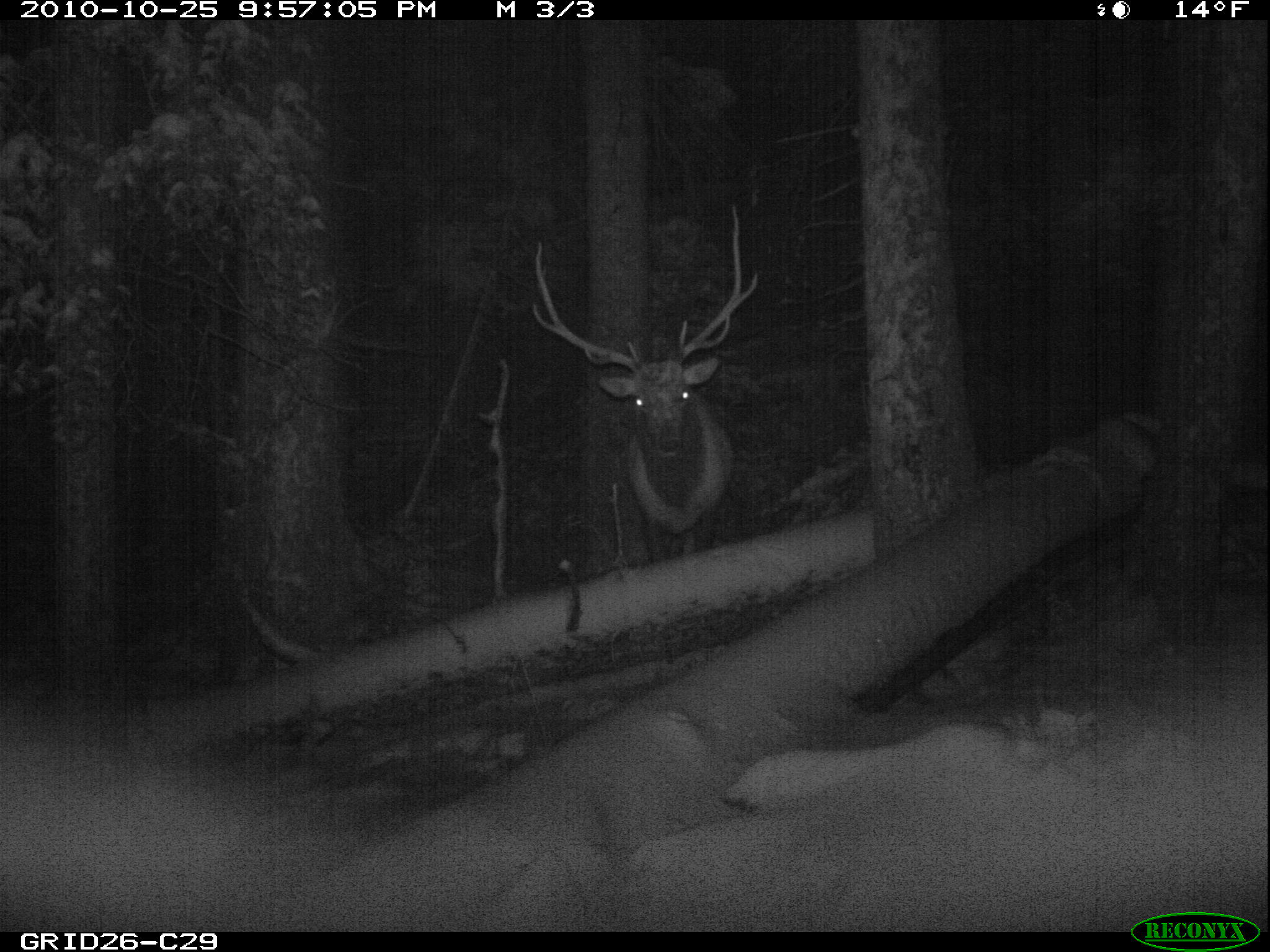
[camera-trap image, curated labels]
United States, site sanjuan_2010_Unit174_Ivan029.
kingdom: Animalia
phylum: Chordata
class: Mammalia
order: Artiodactyla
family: Cervidae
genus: Cervus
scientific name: Cervus elaphus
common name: red deer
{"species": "Cervus elaphus (red deer)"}